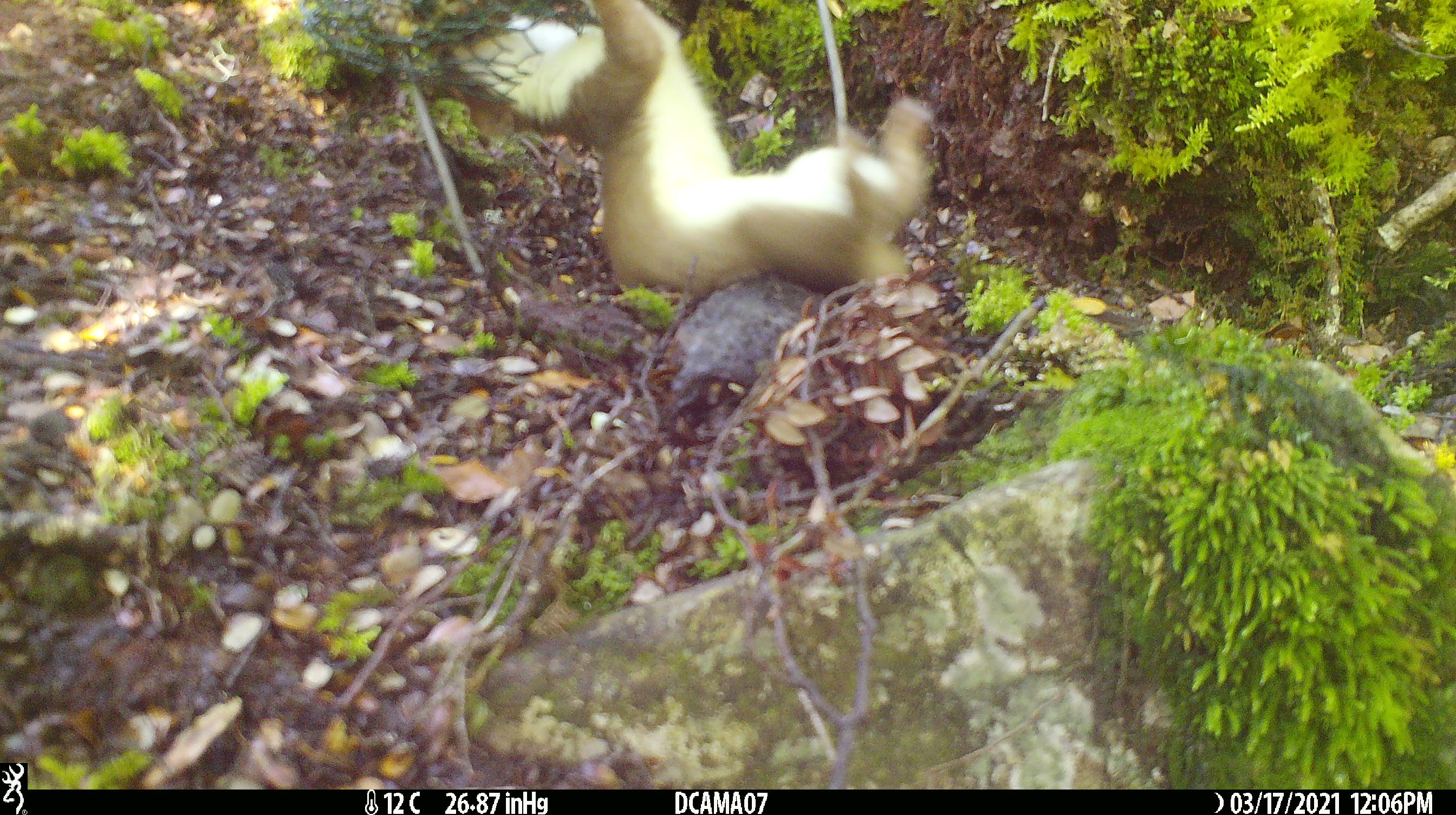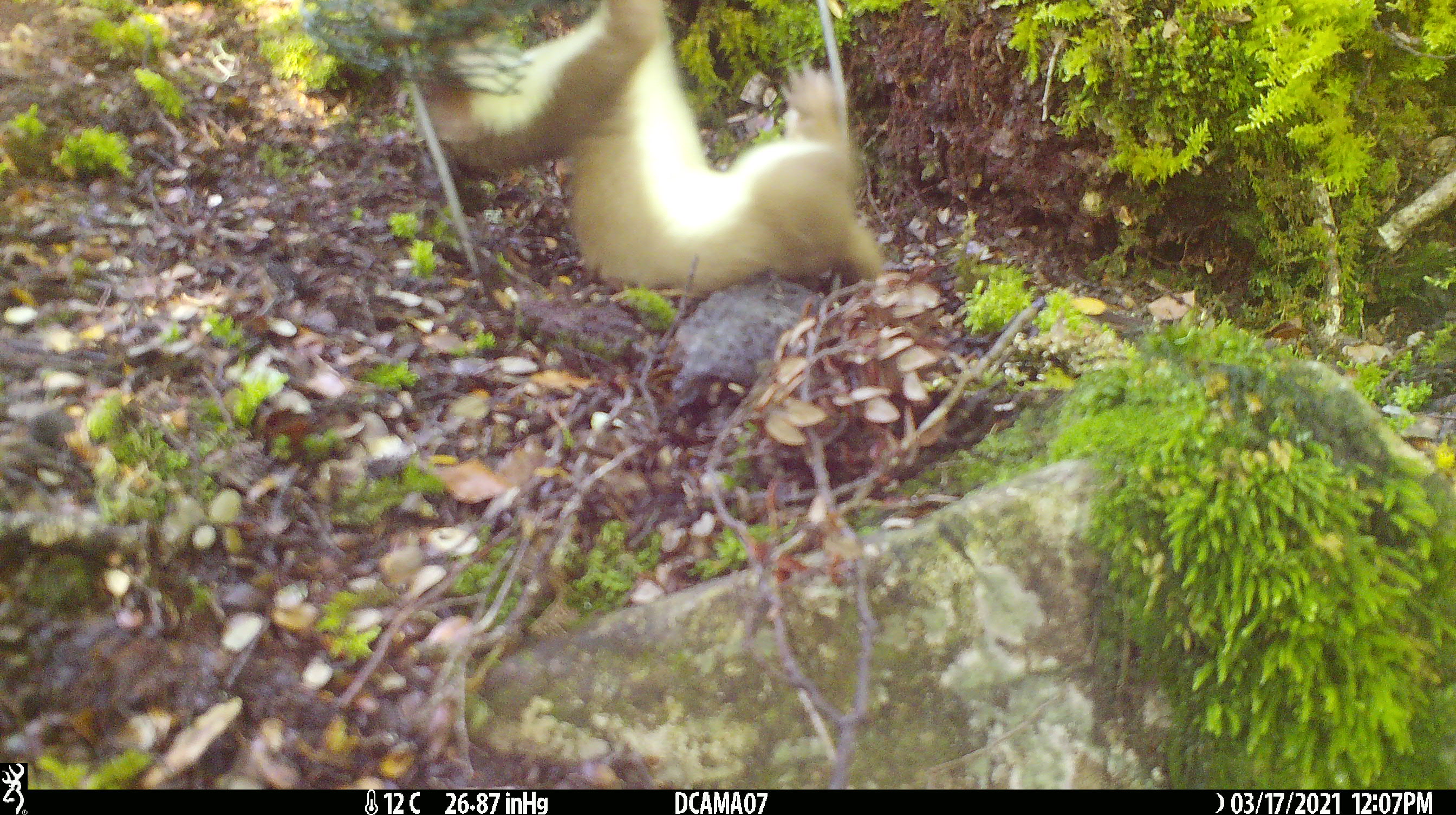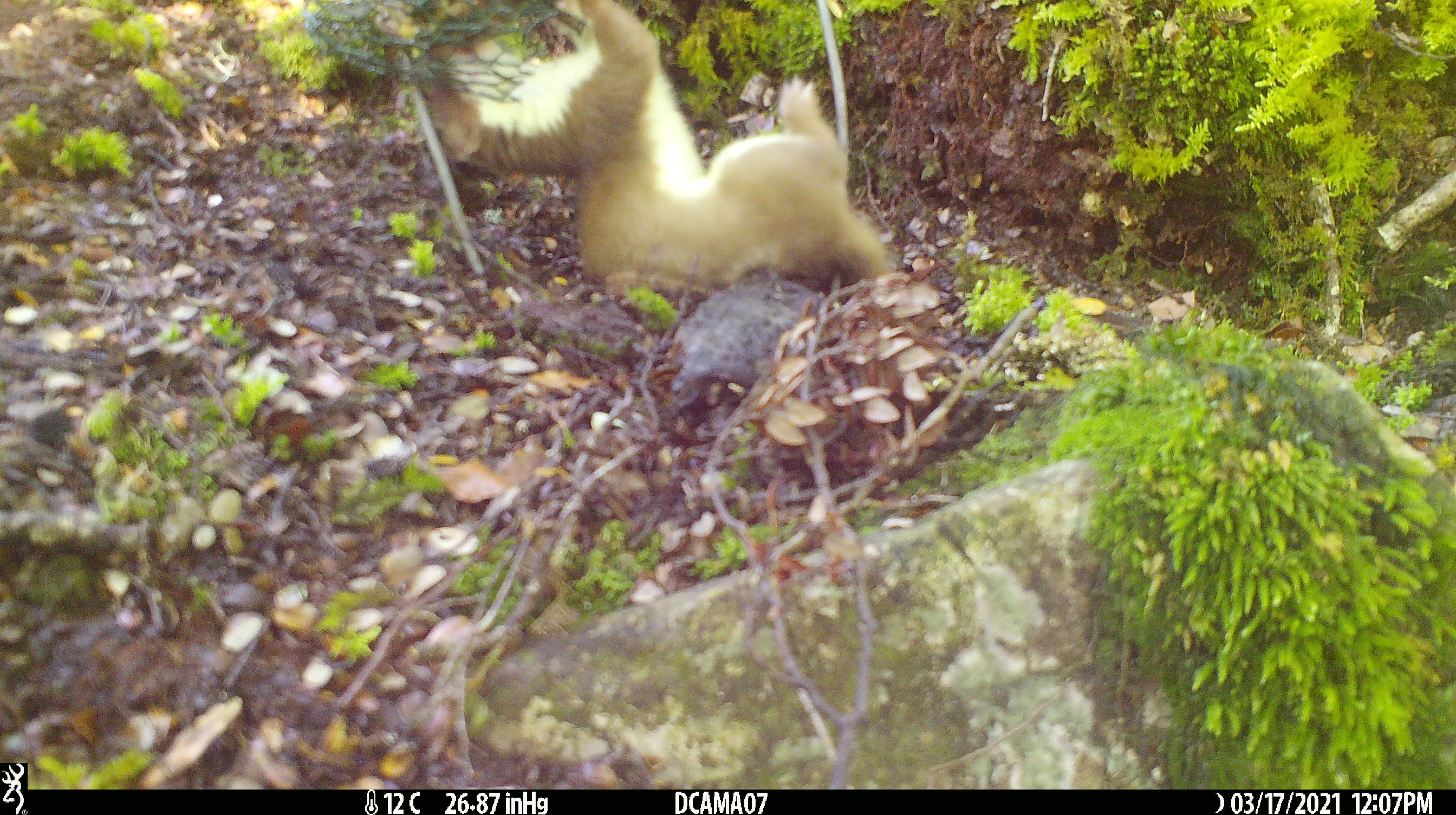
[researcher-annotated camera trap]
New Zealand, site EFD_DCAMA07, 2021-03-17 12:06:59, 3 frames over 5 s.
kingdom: Animalia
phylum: Chordata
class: Mammalia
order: Carnivora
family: Mustelidae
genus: Mustela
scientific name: Mustela erminea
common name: stoat